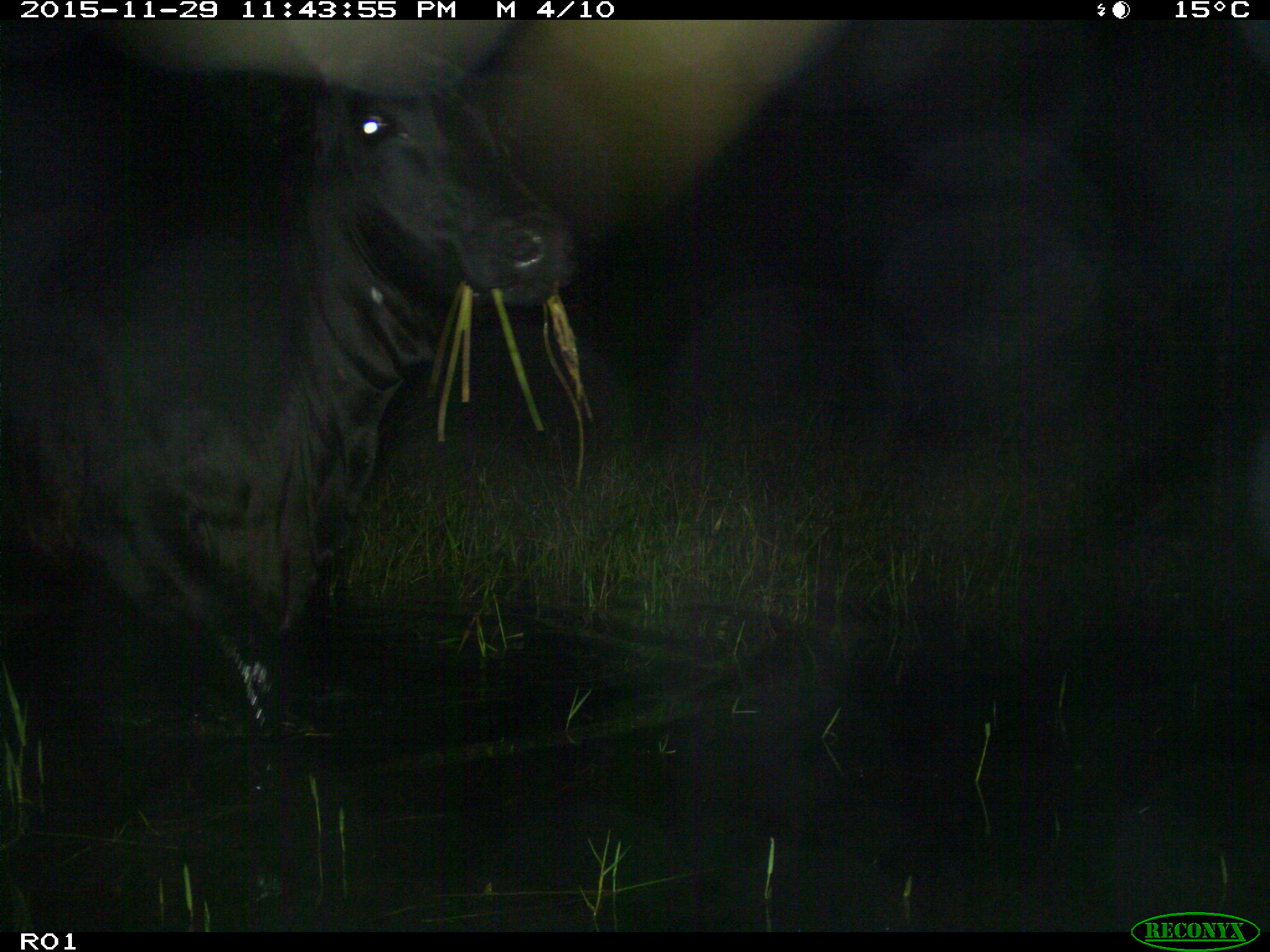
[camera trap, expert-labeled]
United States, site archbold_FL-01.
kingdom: Animalia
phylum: Chordata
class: Mammalia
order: Artiodactyla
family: Bovidae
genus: Bos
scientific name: Bos taurus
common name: domestic cow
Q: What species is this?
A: Bos taurus (domestic cow).